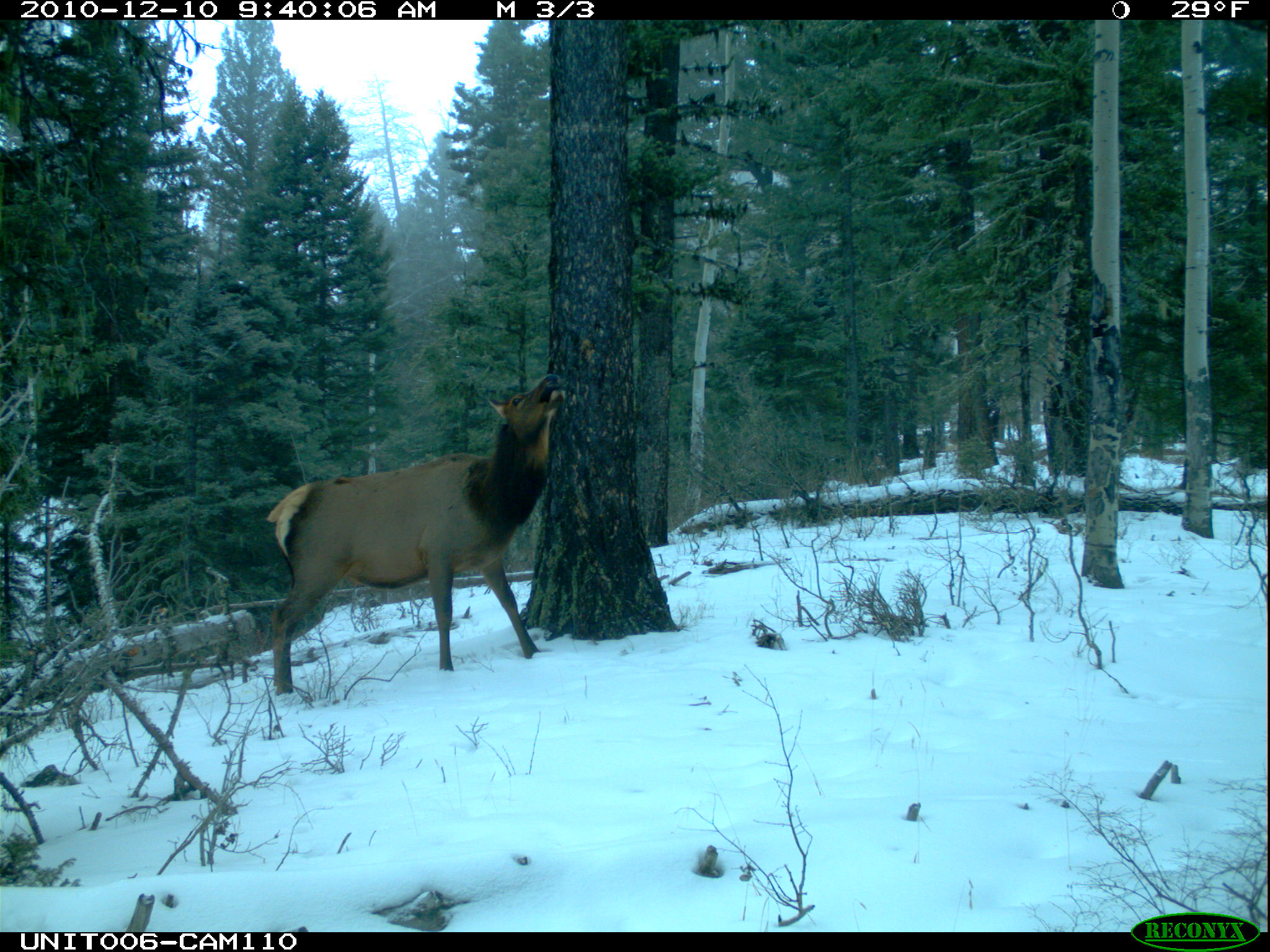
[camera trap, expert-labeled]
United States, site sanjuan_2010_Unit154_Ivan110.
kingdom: Animalia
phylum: Chordata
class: Mammalia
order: Artiodactyla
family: Cervidae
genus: Cervus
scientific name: Cervus elaphus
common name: red deer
Cervus elaphus (red deer).